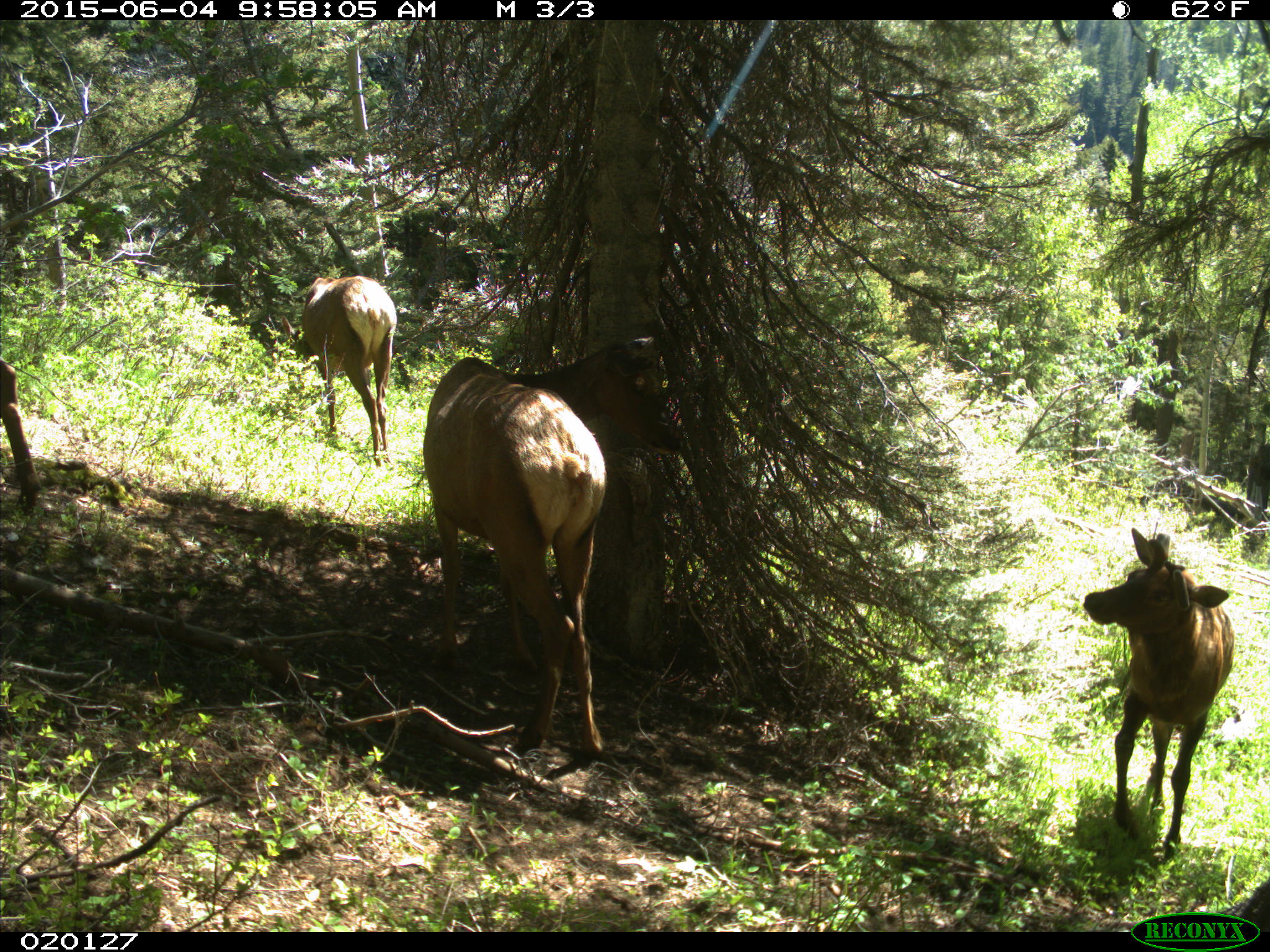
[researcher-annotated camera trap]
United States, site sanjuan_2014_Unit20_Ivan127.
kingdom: Animalia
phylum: Chordata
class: Mammalia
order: Artiodactyla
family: Cervidae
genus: Cervus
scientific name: Cervus elaphus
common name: red deer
Cervus elaphus (red deer).